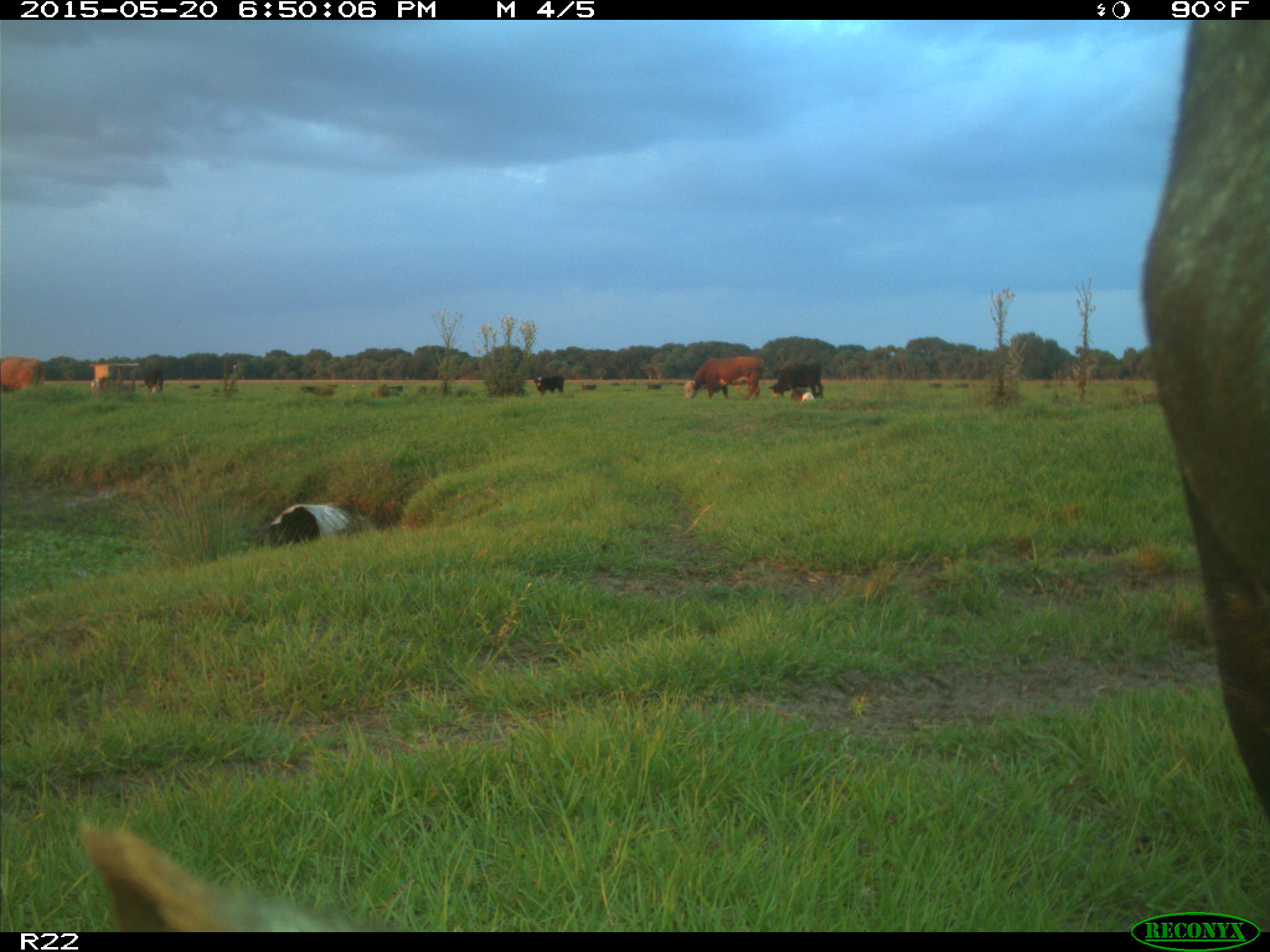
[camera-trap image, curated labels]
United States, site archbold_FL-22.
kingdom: Animalia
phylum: Chordata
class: Mammalia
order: Artiodactyla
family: Bovidae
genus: Bos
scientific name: Bos taurus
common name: domestic cow